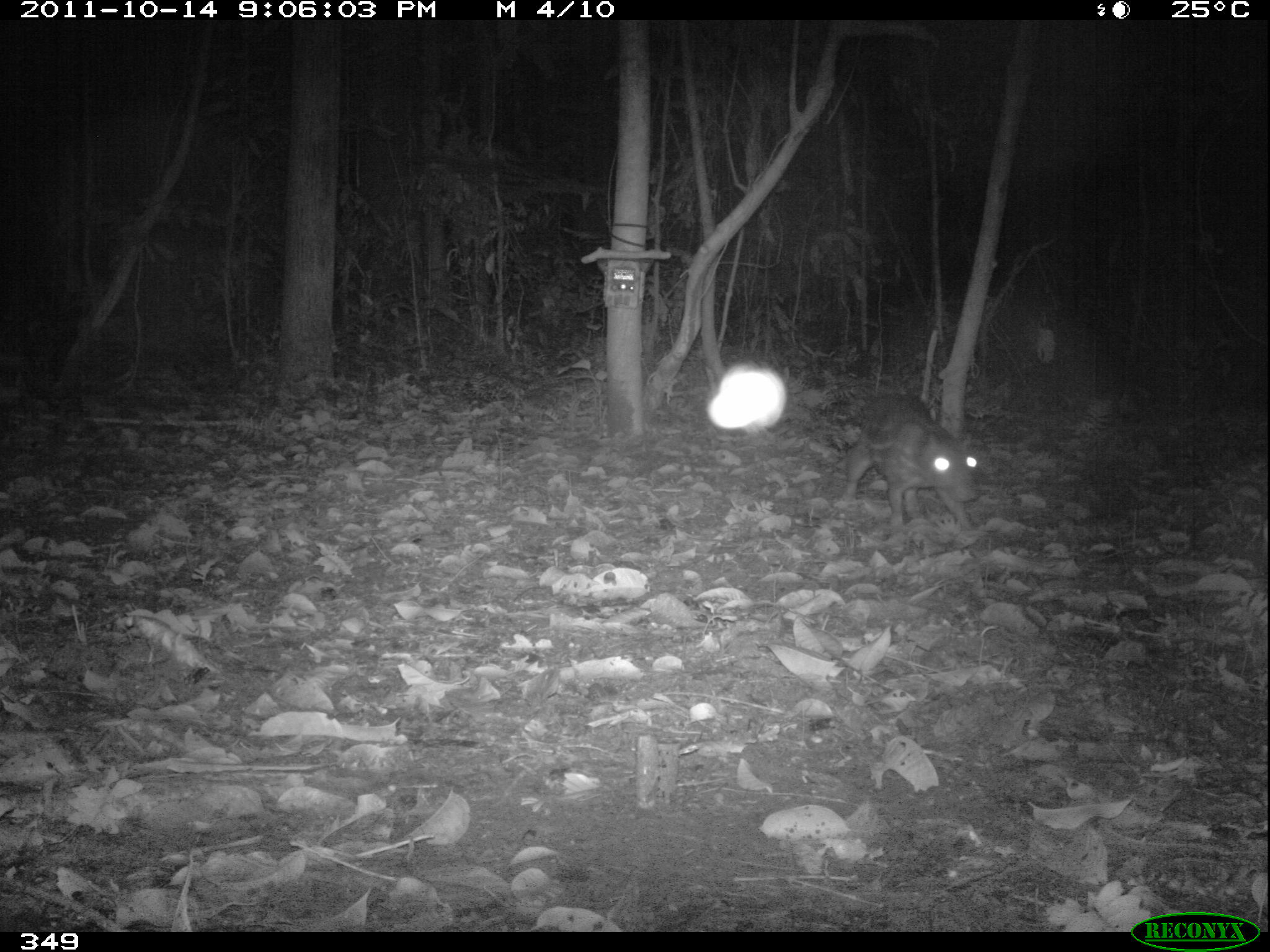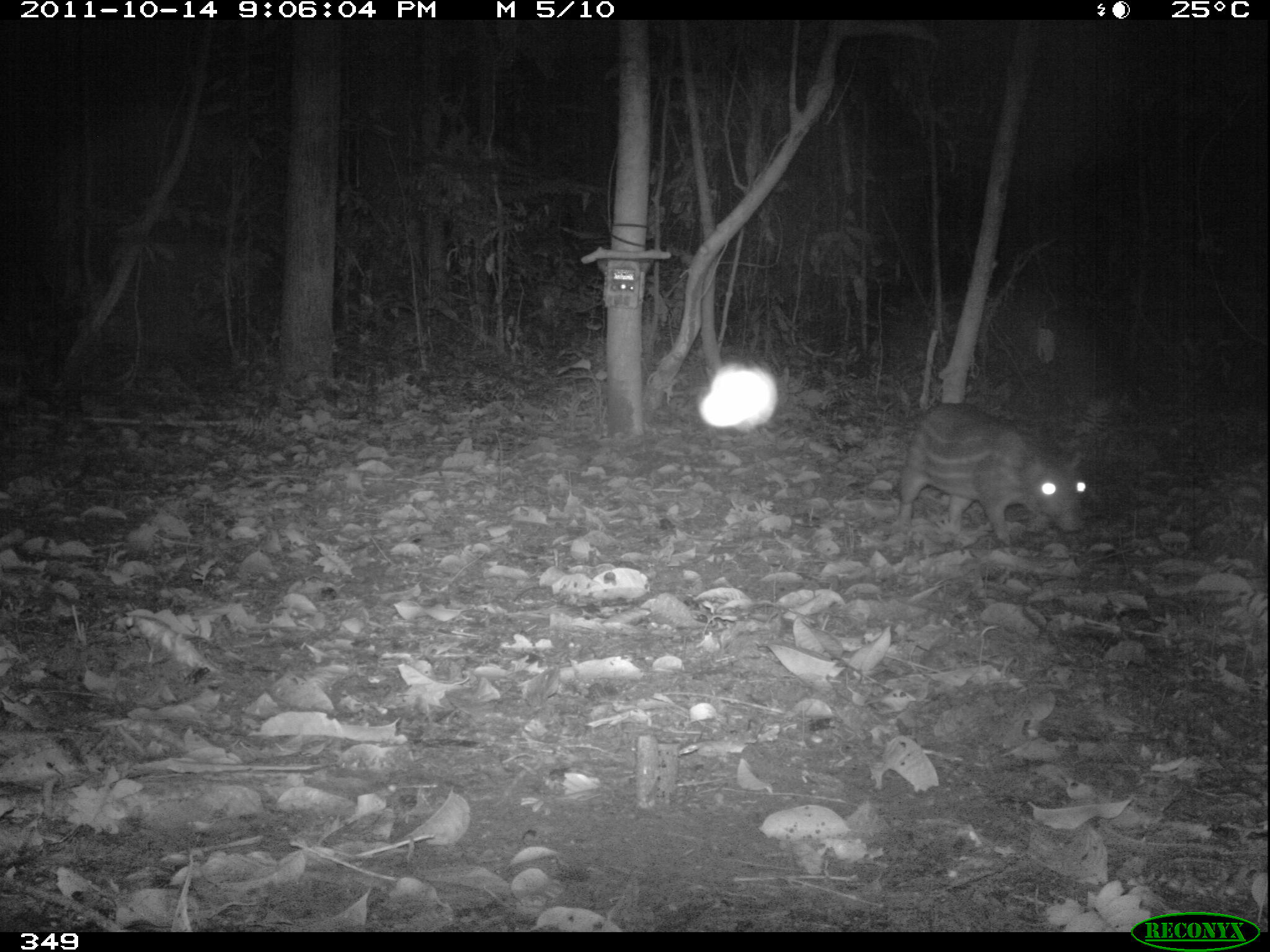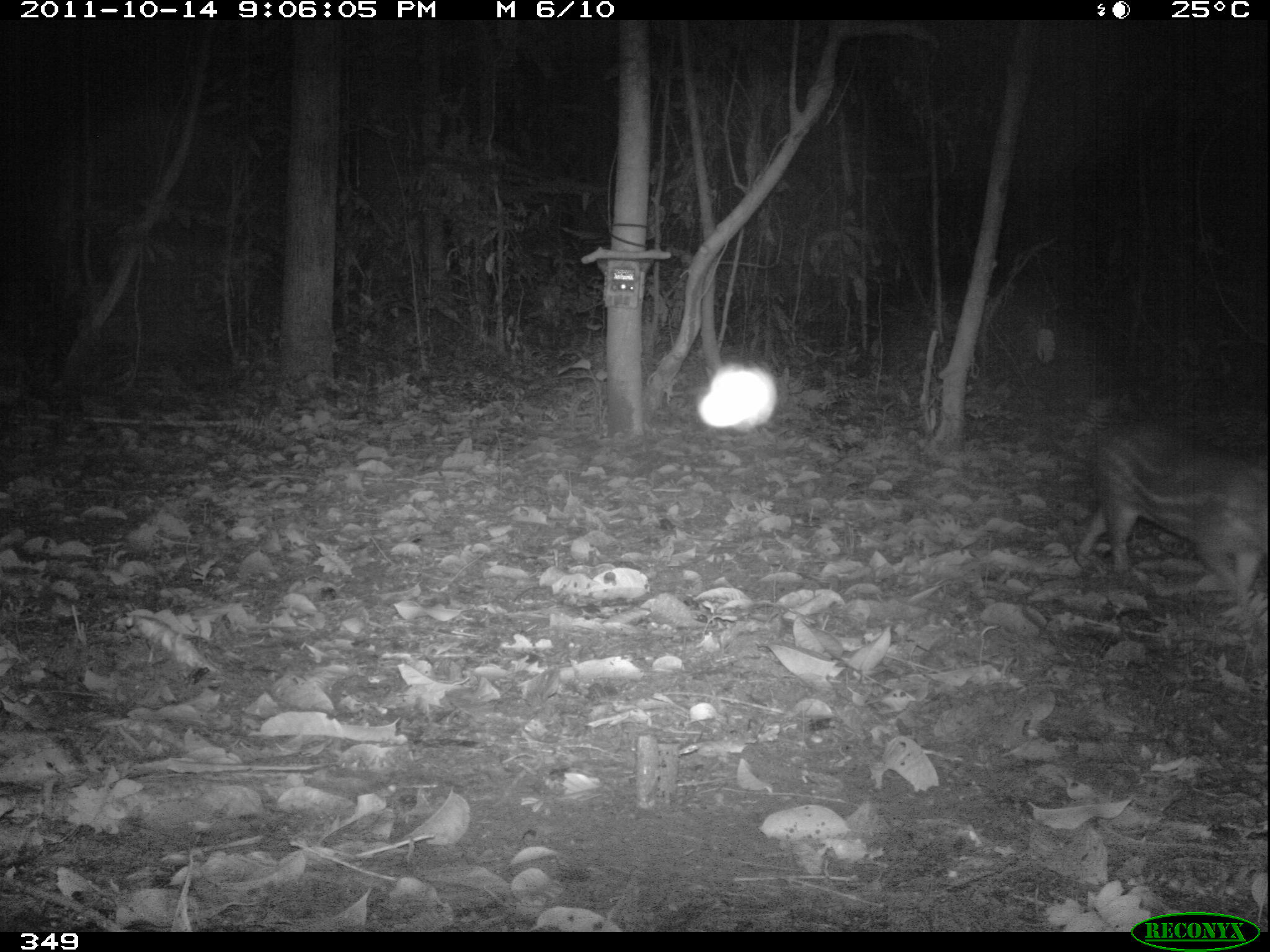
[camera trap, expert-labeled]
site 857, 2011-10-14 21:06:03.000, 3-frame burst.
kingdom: Animalia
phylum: Chordata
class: Mammalia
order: Rodentia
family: Cuniculidae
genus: Cuniculus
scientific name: Cuniculus paca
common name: spotted paca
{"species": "Cuniculus paca (spotted paca)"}